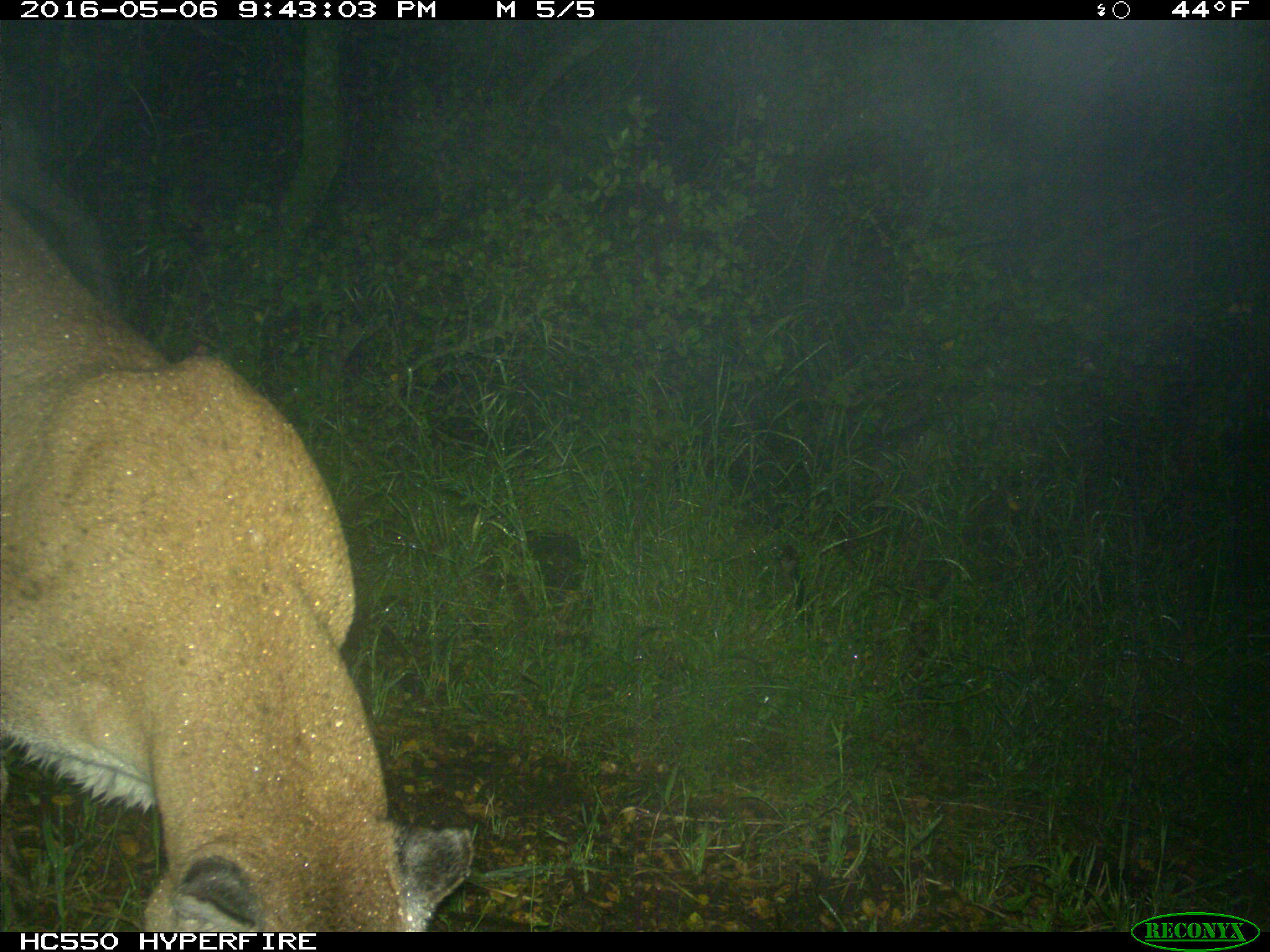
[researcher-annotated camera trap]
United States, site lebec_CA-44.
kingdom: Animalia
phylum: Chordata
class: Mammalia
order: Carnivora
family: Felidae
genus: Puma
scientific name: Puma concolor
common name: mountain lion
Puma concolor (mountain lion).